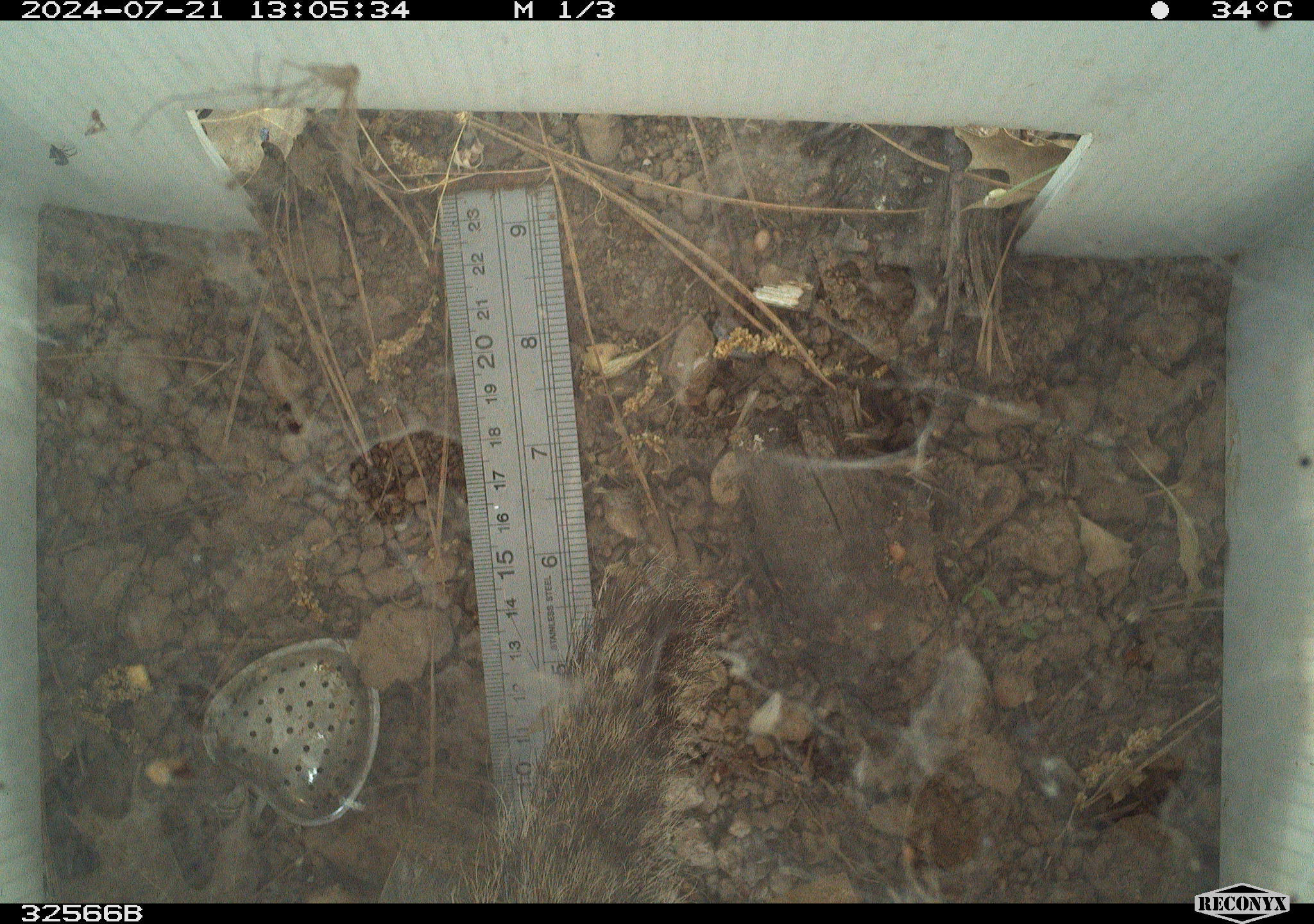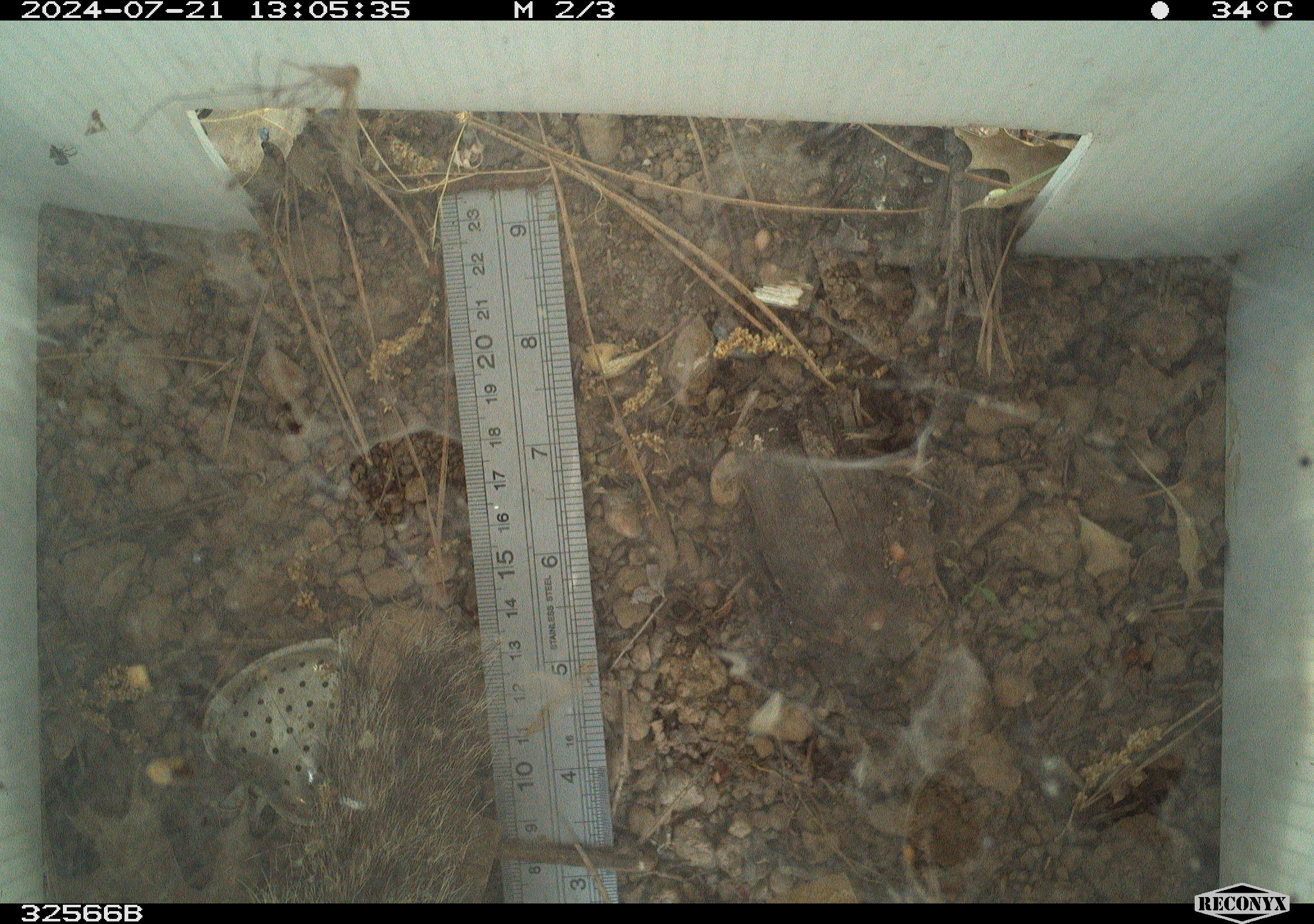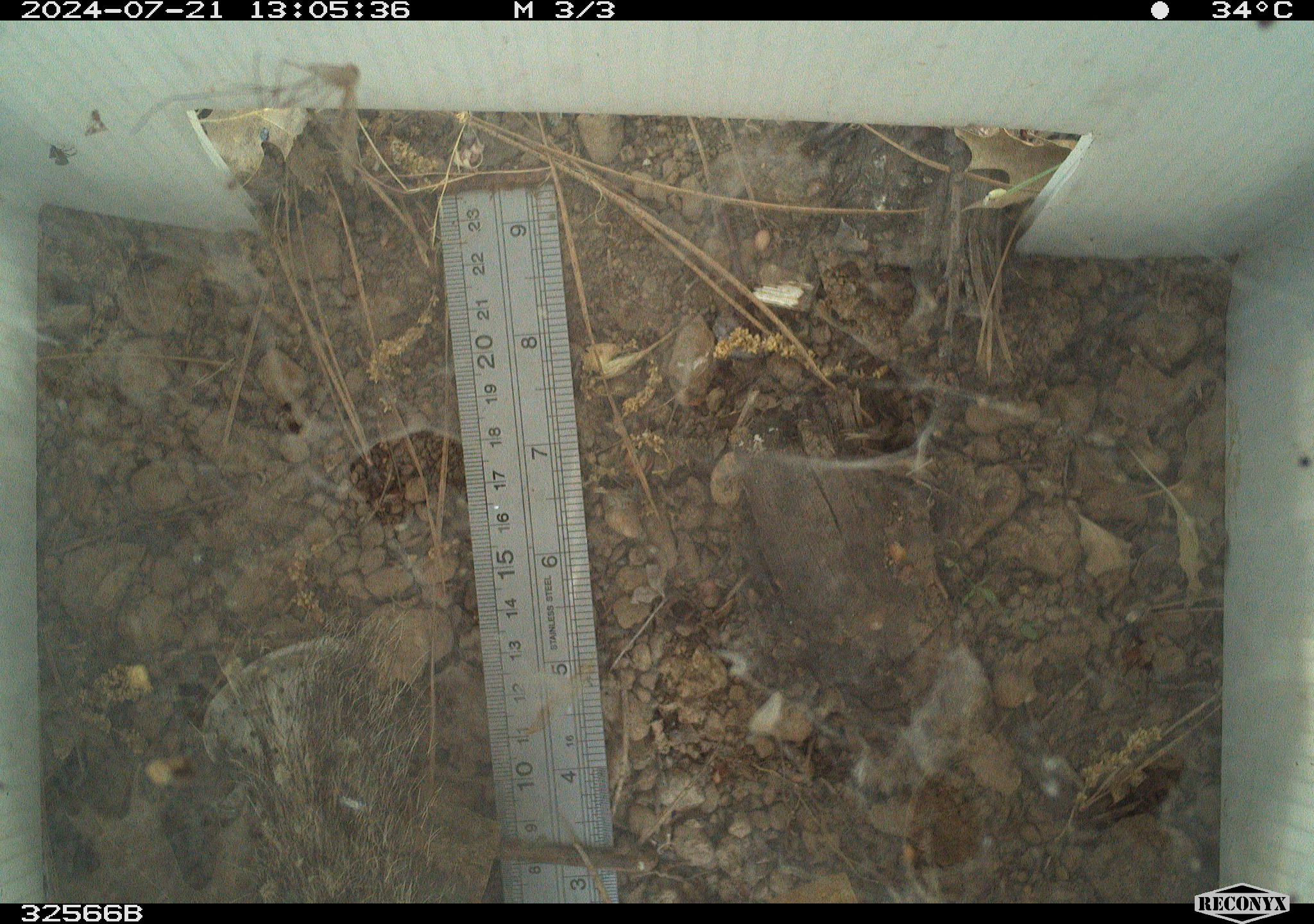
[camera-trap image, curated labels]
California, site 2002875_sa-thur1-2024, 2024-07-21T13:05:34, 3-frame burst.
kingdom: Animalia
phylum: Chordata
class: Mammalia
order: Rodentia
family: Sciuridae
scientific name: Sciuridae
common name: squirrels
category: sciuridae family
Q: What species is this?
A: Sciuridae family (squirrels) (Sciuridae).